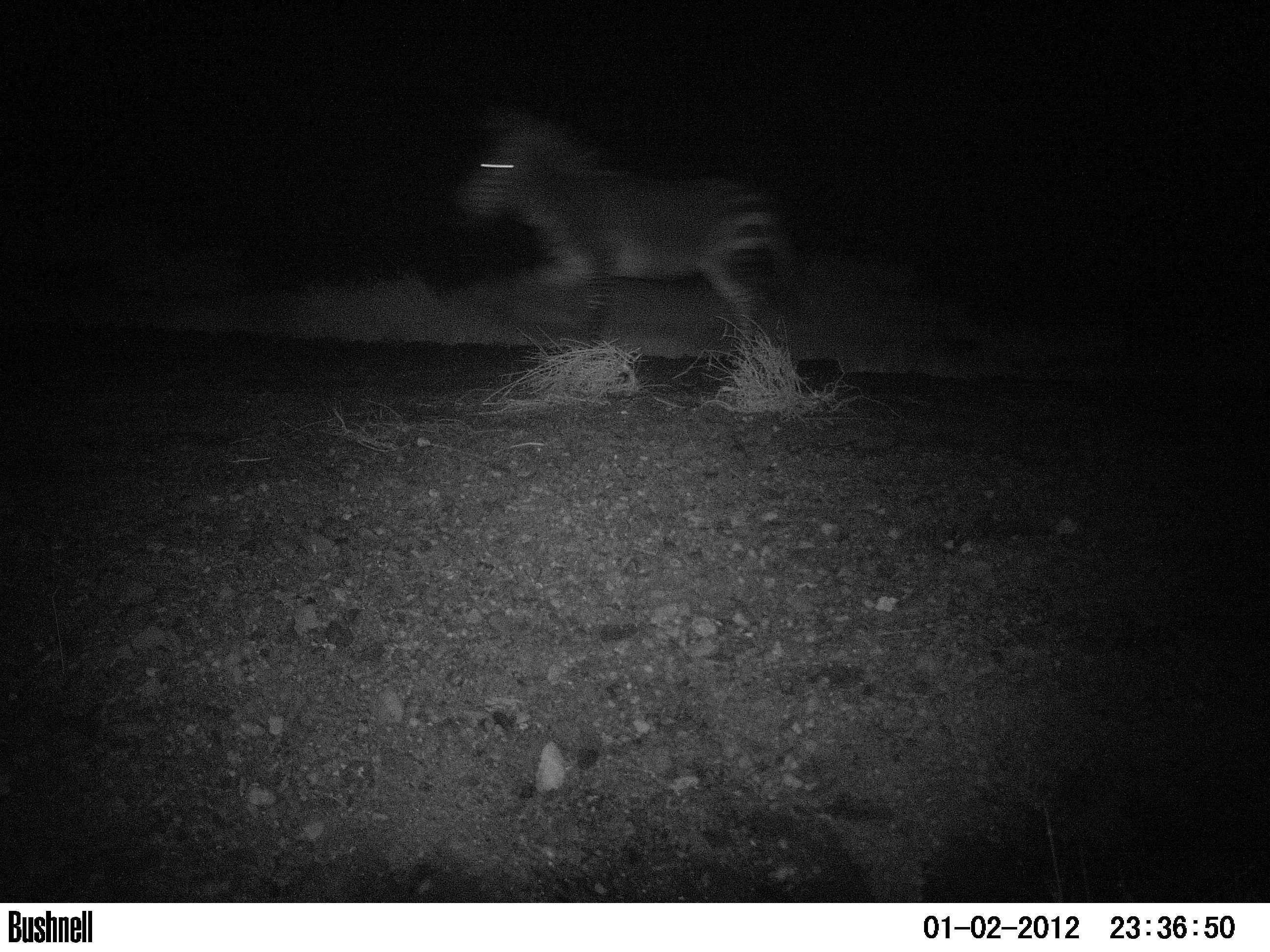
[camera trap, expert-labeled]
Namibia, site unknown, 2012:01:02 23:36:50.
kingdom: Animalia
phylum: Chordata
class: Mammalia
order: Perissodactyla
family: Equidae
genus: Equus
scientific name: Equus zebra hartmannae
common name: hartmann's mountain zebra